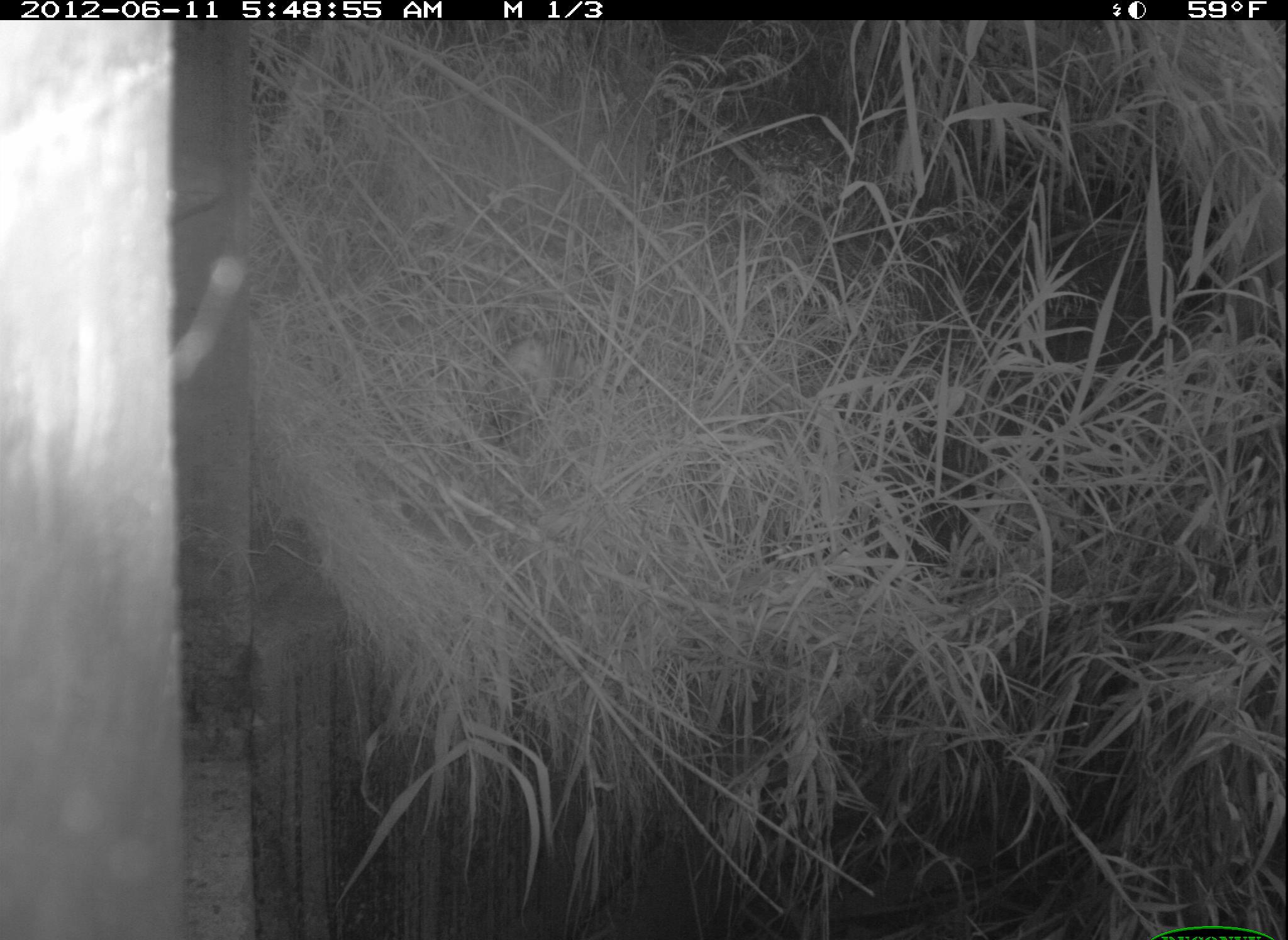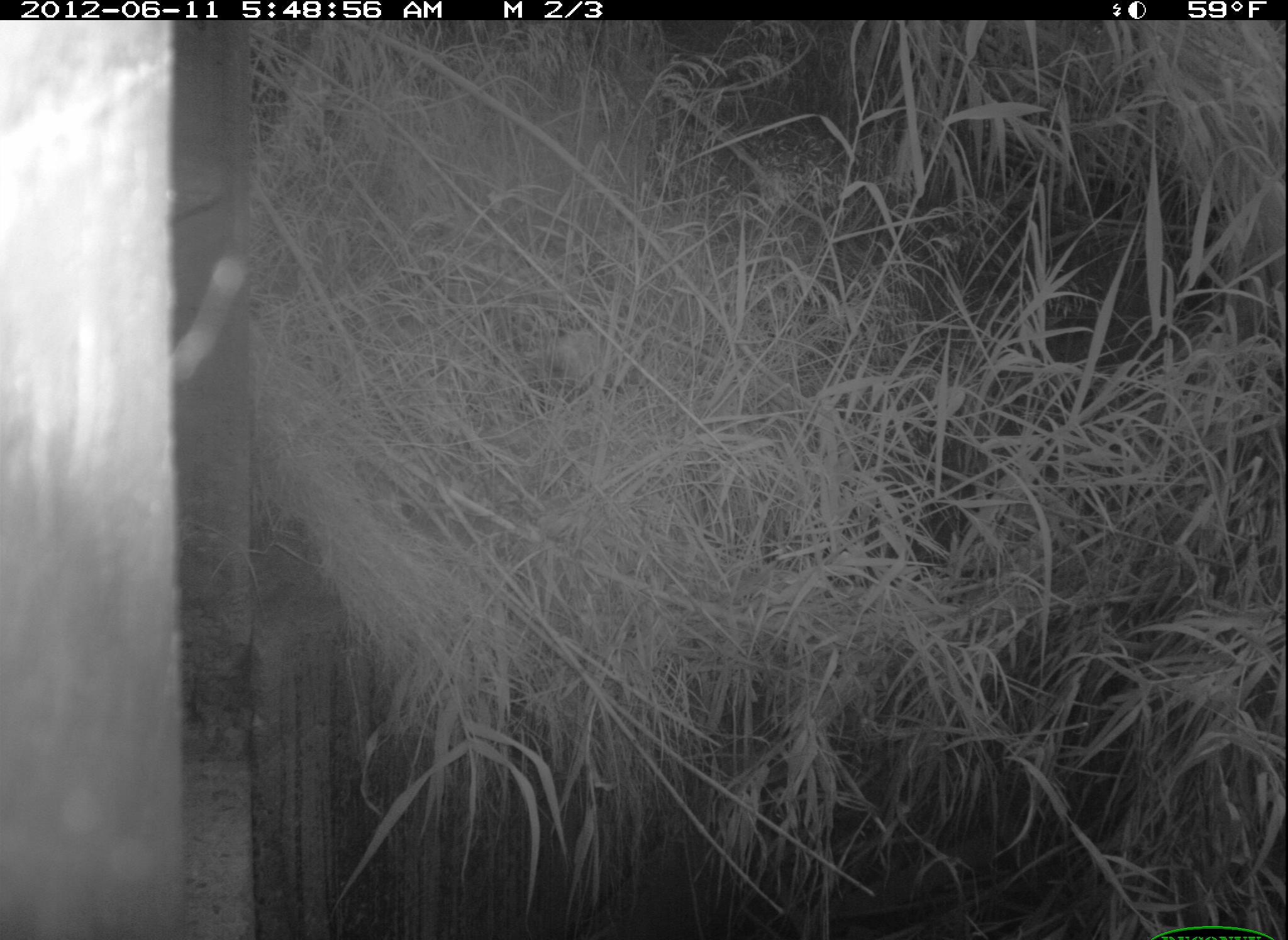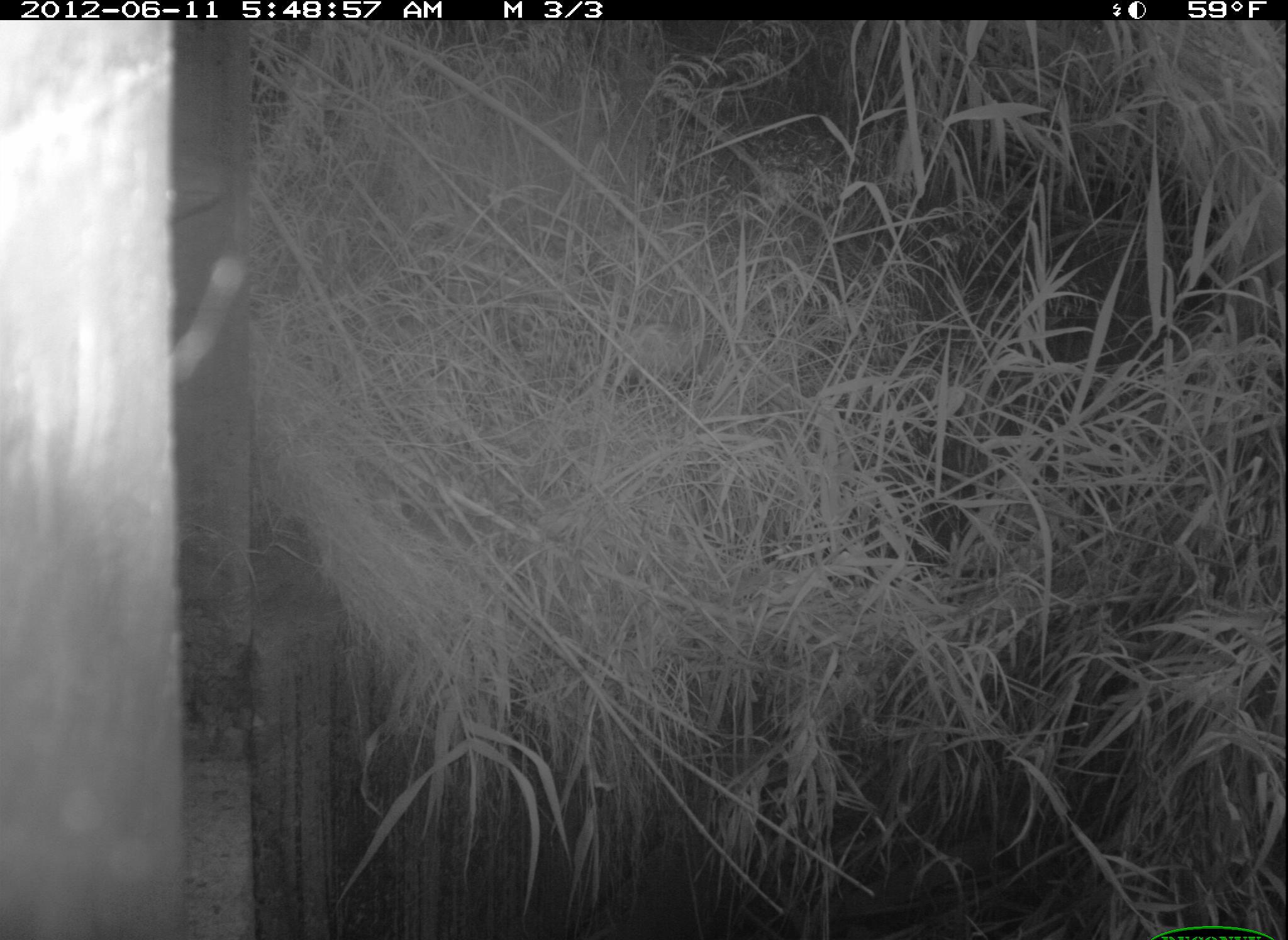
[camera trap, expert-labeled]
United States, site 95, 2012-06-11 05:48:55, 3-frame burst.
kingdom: Animalia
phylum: Chordata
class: Mammalia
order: Didelphimorphia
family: Didelphidae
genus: Didelphis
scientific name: Didelphis virginiana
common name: virginia opossum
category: opossum